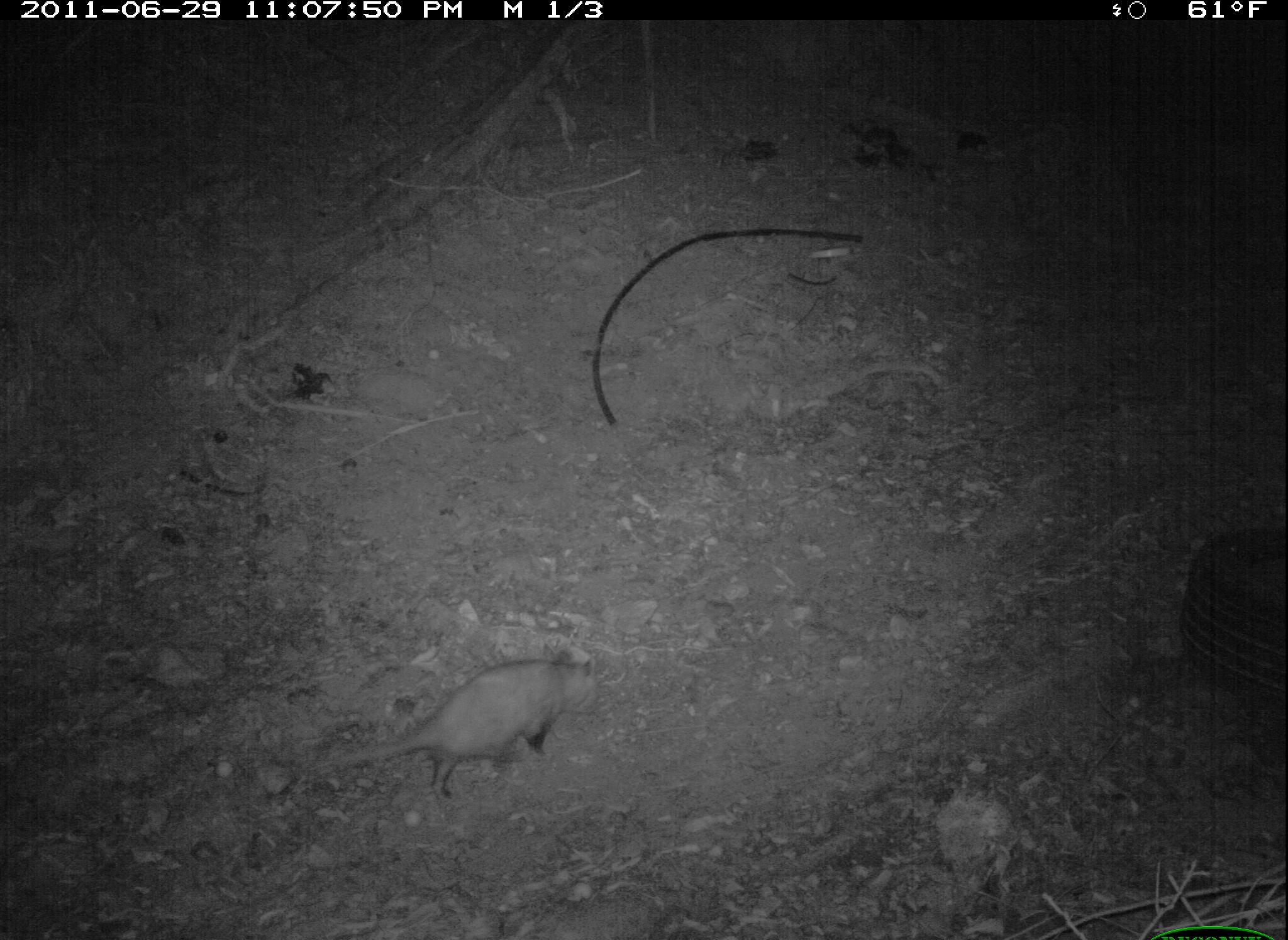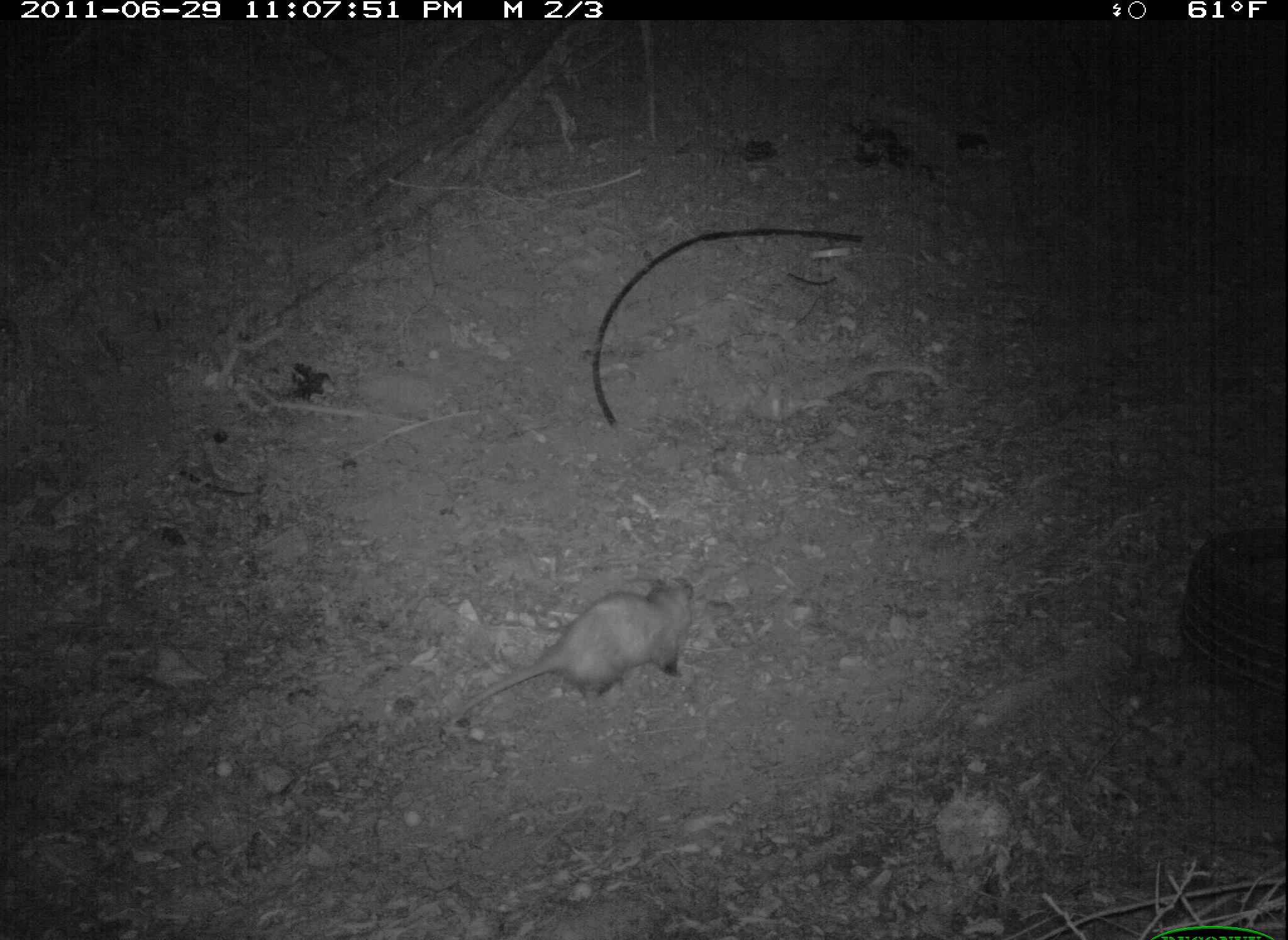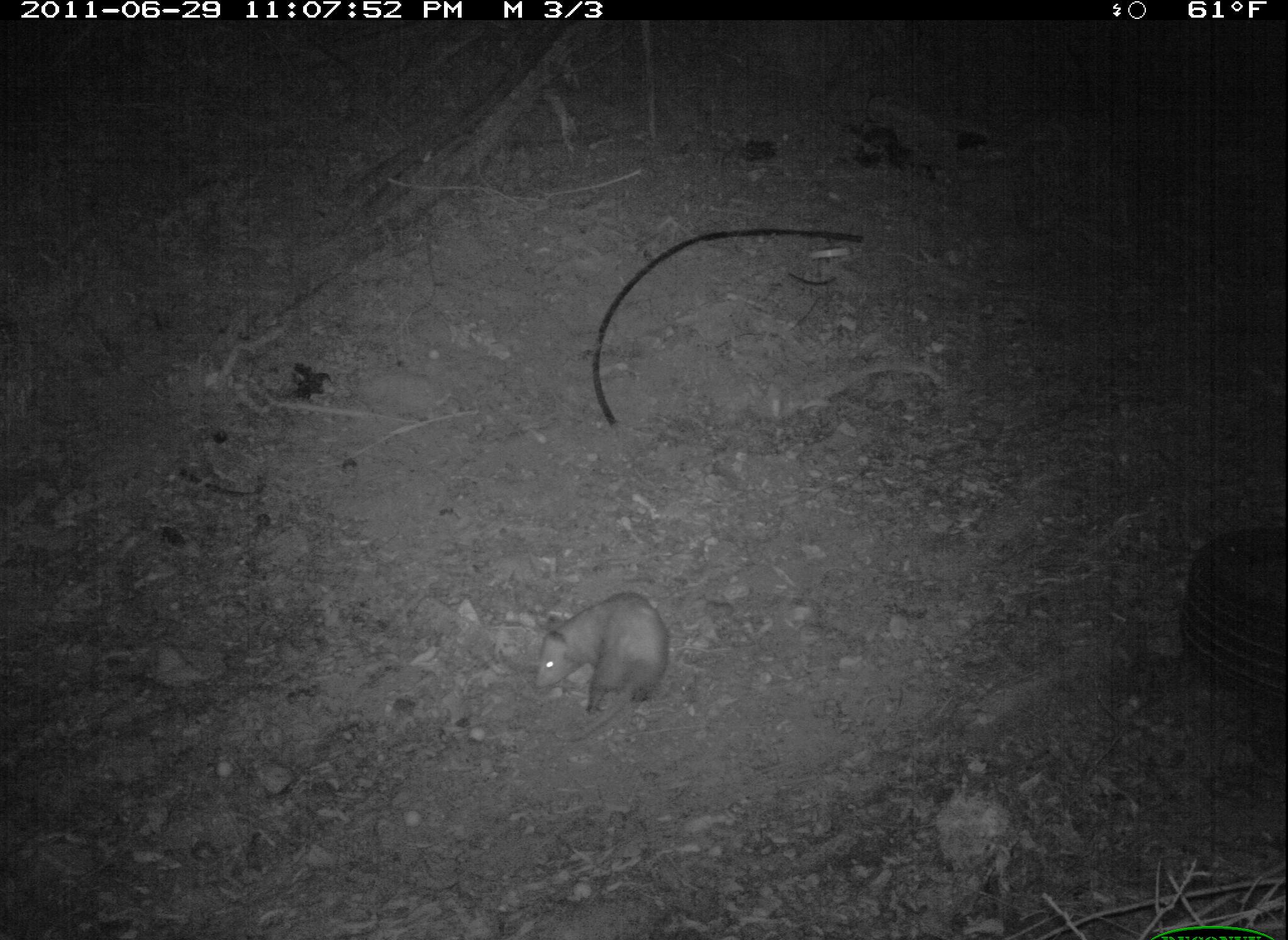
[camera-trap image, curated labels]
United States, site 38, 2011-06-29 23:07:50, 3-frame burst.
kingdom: Animalia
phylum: Chordata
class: Mammalia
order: Didelphimorphia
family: Didelphidae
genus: Didelphis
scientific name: Didelphis virginiana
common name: virginia opossum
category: opossum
Opossum (virginia opossum) (Didelphis virginiana).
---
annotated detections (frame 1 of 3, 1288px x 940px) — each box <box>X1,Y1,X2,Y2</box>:
opossum: <box>293,648,610,801</box>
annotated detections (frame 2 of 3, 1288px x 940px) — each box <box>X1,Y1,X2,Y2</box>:
opossum: <box>465,561,718,714</box>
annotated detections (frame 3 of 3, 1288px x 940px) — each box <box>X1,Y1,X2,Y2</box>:
opossum: <box>518,579,687,761</box>